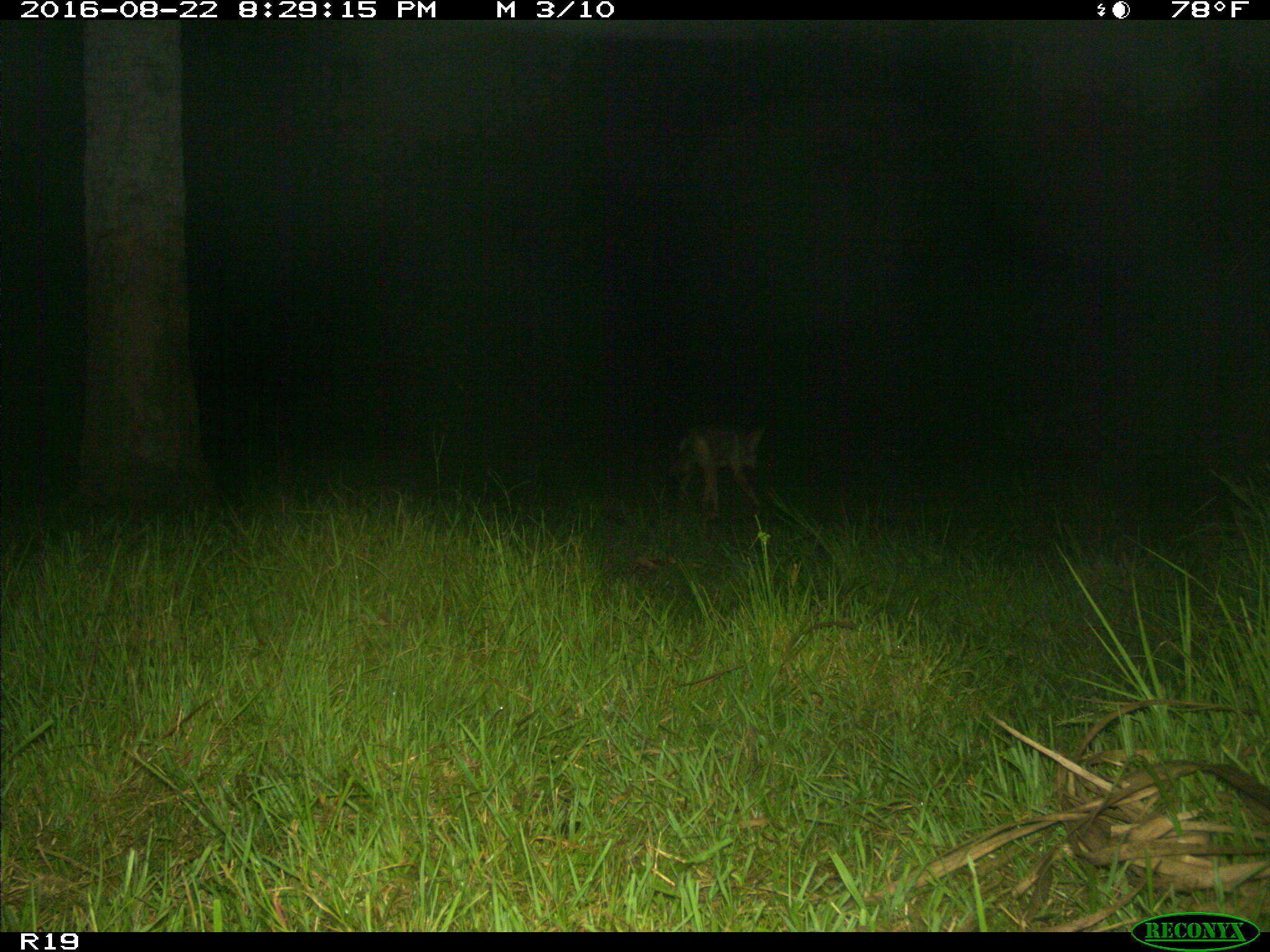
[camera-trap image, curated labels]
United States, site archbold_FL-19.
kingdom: Animalia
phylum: Chordata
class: Mammalia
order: Carnivora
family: Canidae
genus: Canis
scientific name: Canis latrans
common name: coyote